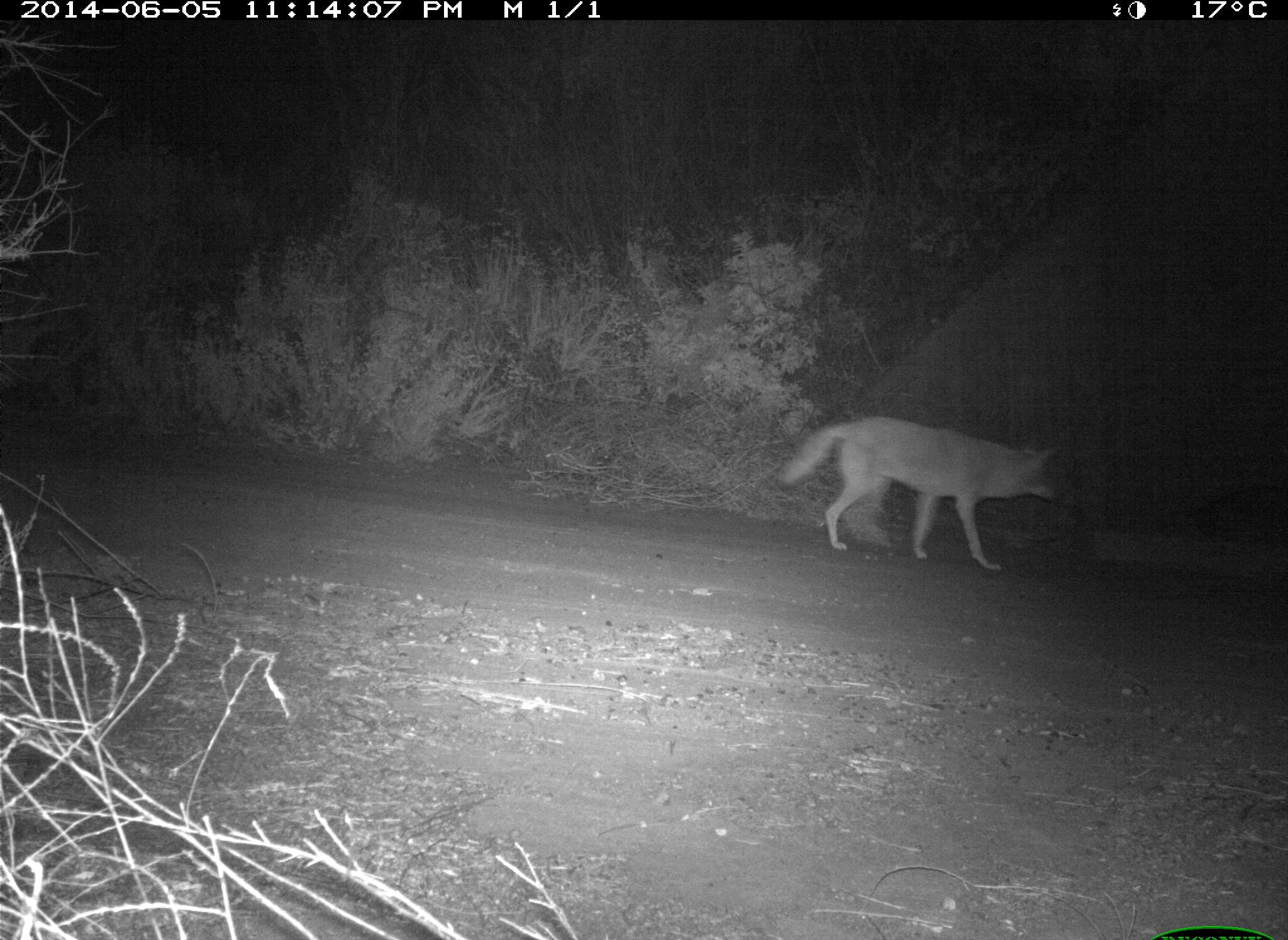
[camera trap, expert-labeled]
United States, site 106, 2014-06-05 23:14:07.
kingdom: Animalia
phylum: Chordata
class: Mammalia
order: Carnivora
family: Canidae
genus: Canis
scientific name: Canis latrans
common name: coyote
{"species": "coyote (Canis latrans)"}